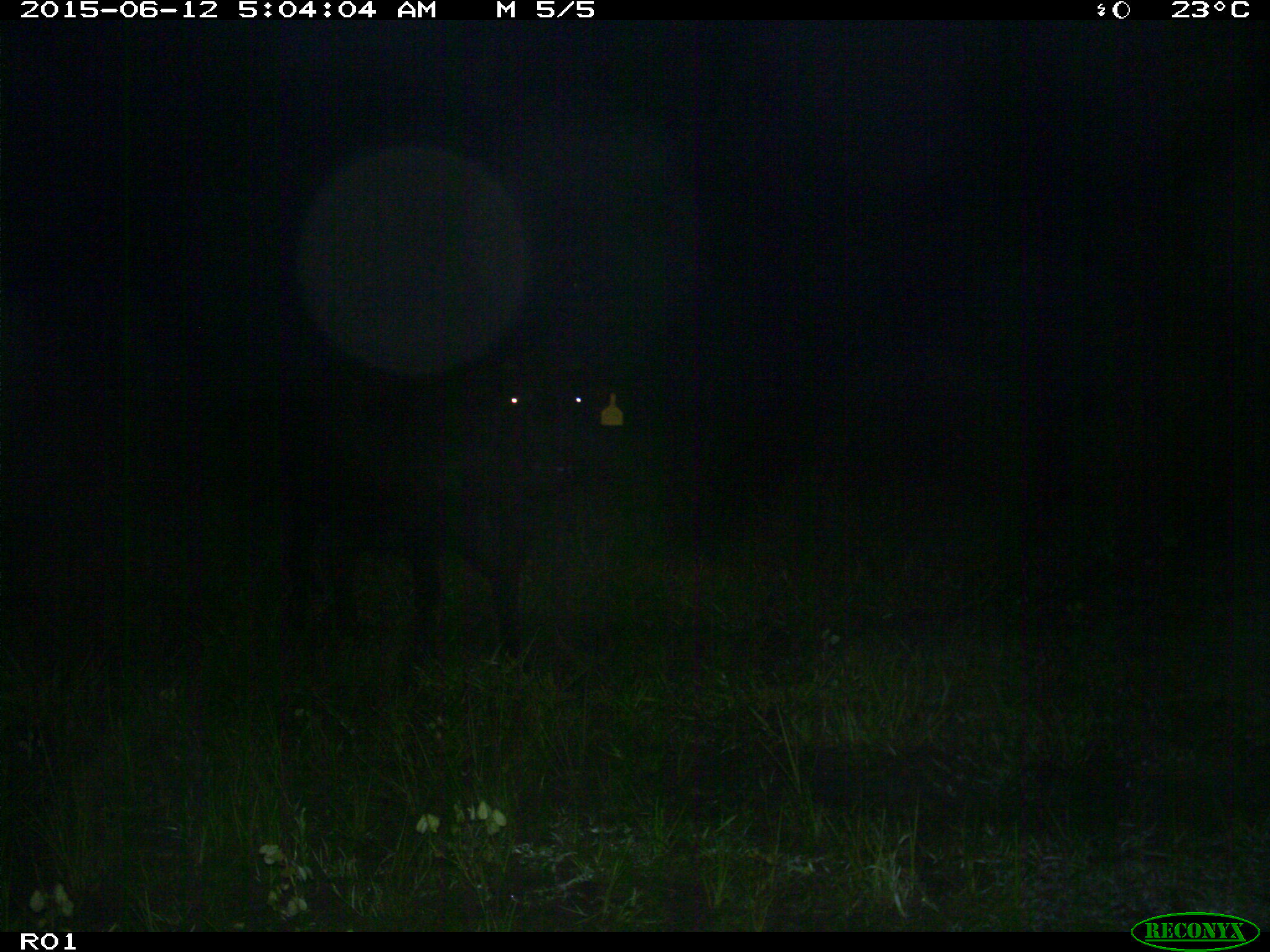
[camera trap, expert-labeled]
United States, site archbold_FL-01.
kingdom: Animalia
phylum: Chordata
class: Mammalia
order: Artiodactyla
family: Bovidae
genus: Bos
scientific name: Bos taurus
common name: domestic cow